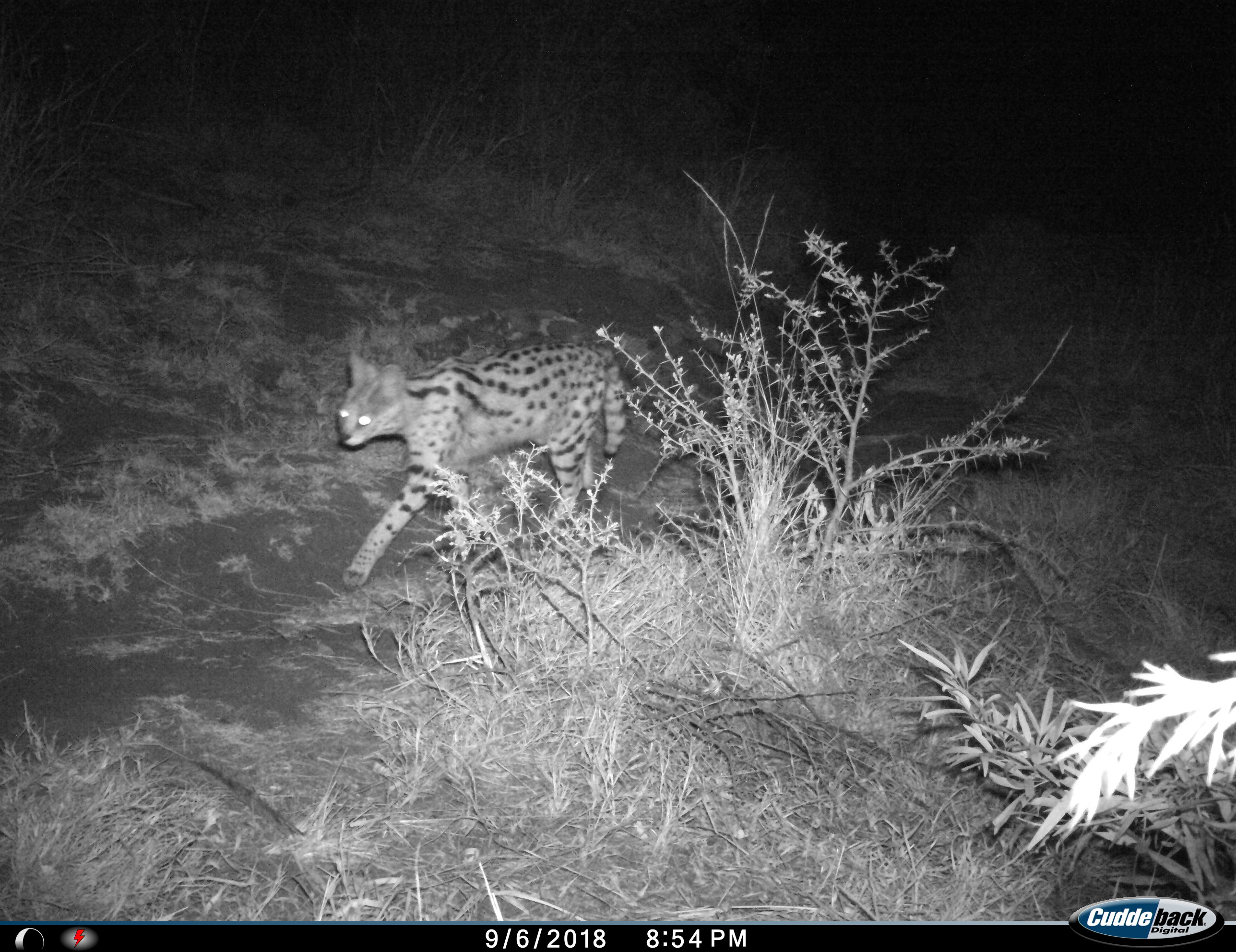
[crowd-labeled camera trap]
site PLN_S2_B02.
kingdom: Animalia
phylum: Chordata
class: Mammalia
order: Carnivora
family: Felidae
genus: Leptailurus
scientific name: Leptailurus serval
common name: serval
Serval (Leptailurus serval), count 1. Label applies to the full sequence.